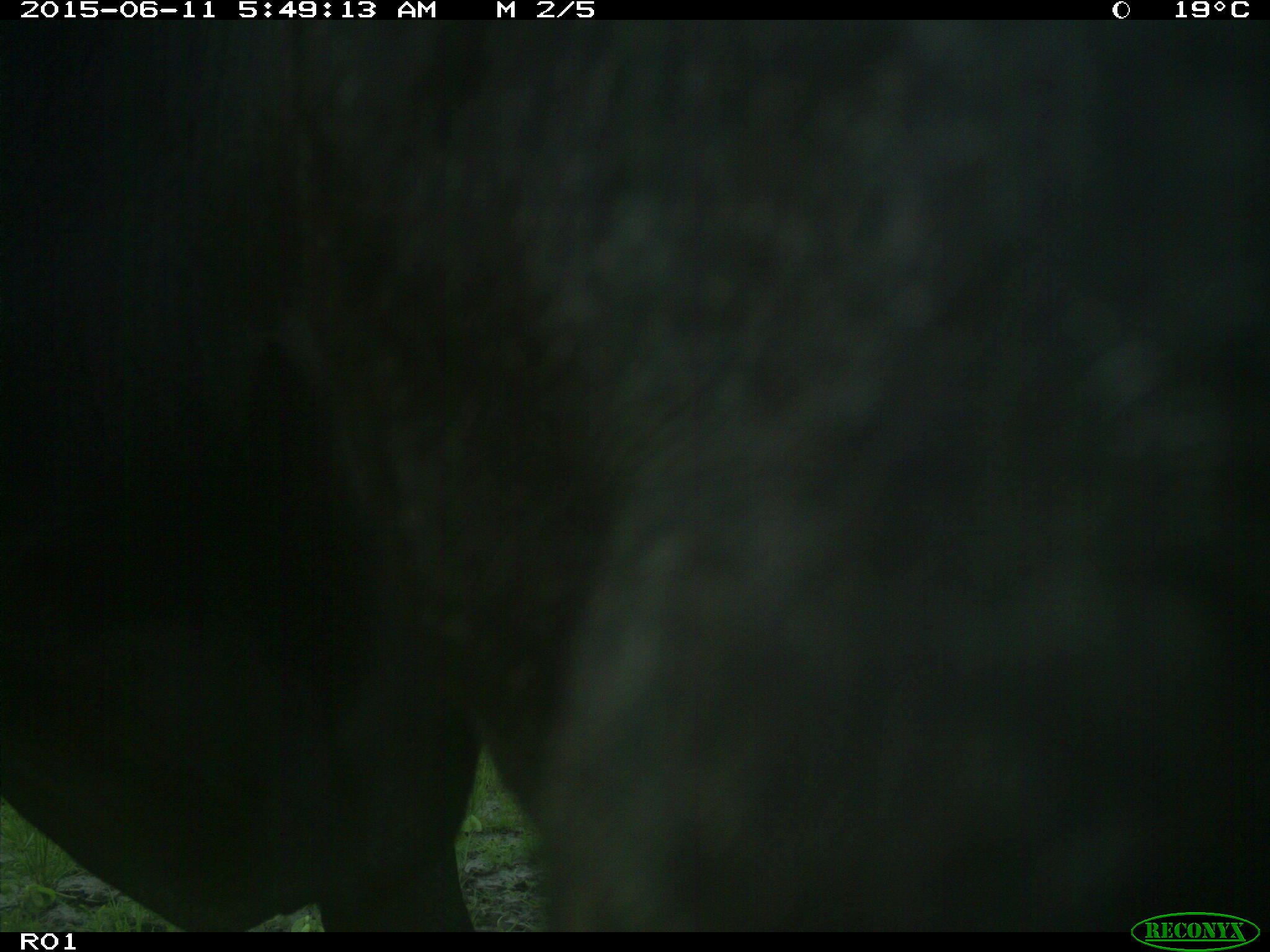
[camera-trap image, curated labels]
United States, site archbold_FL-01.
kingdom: Animalia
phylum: Chordata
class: Mammalia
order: Artiodactyla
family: Bovidae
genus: Bos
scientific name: Bos taurus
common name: domestic cow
Bos taurus (domestic cow).